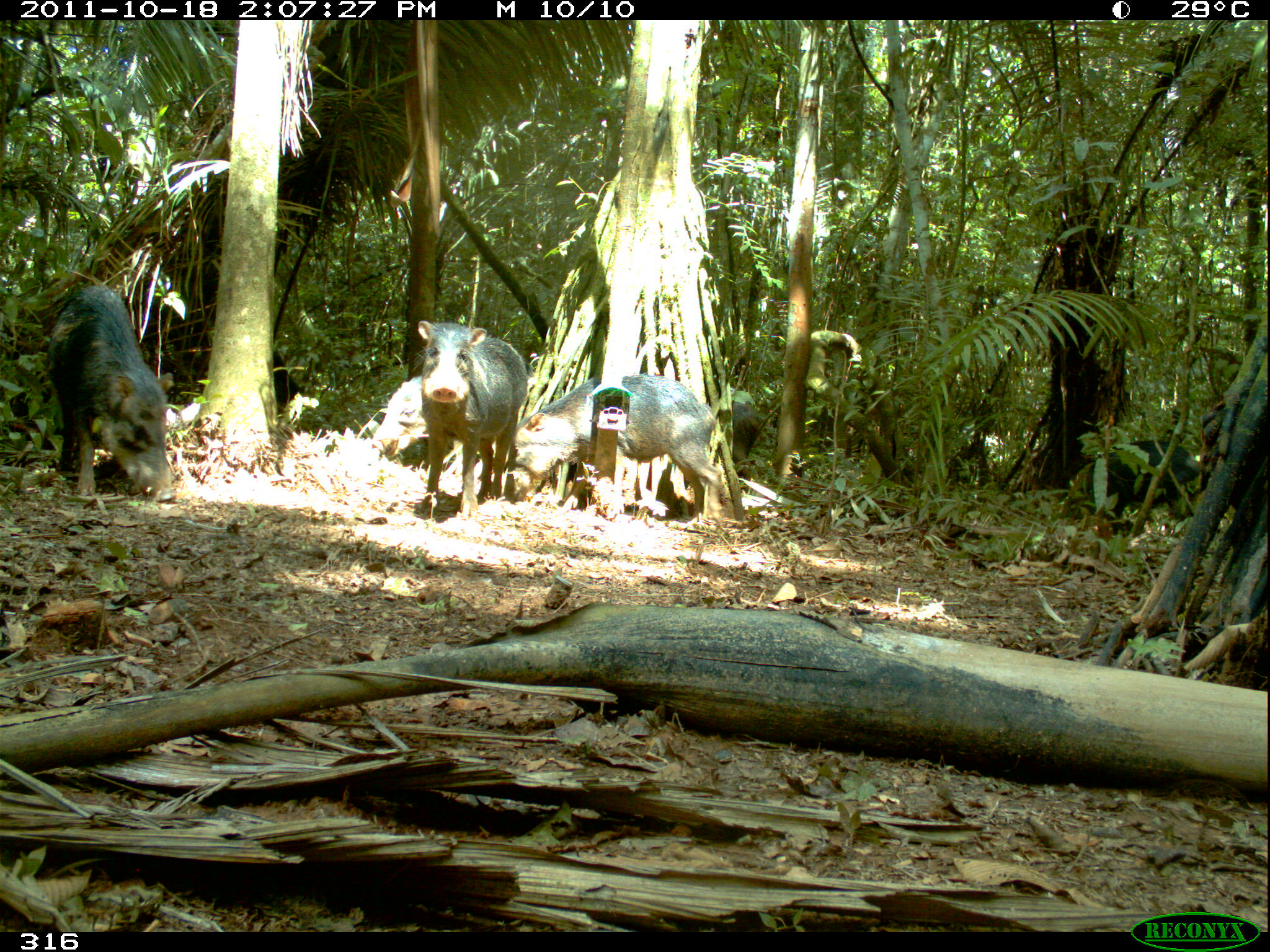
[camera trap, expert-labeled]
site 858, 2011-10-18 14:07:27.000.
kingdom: Animalia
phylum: Chordata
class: Mammalia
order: Artiodactyla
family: Tayassuidae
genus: Tayassu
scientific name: Tayassu pecari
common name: white-lipped peccary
Tayassu pecari (white-lipped peccary).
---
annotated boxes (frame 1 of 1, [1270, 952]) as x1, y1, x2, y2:
tayassu pecari: 500, 371, 729, 527; 42, 283, 173, 502; 413, 320, 523, 526; 1065, 438, 1202, 539; 371, 376, 424, 463; 718, 391, 763, 493